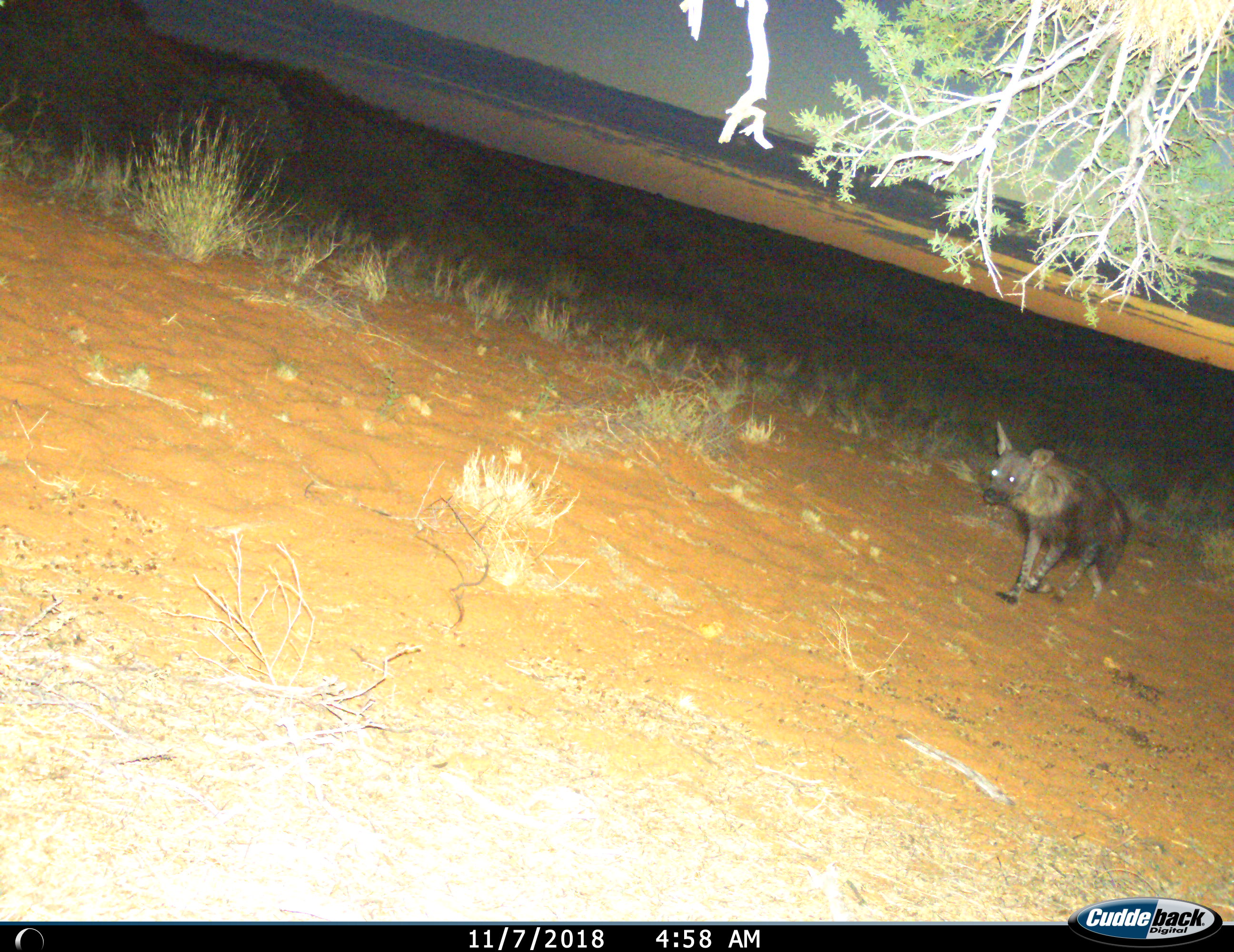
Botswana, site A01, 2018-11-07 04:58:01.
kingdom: Animalia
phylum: Chordata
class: Mammalia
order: Carnivora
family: Hyaenidae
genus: Parahyaena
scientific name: Parahyaena brunnea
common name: brown hyena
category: hyenabrown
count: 1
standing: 10%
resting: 0%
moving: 90%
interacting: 0%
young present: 0%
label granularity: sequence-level